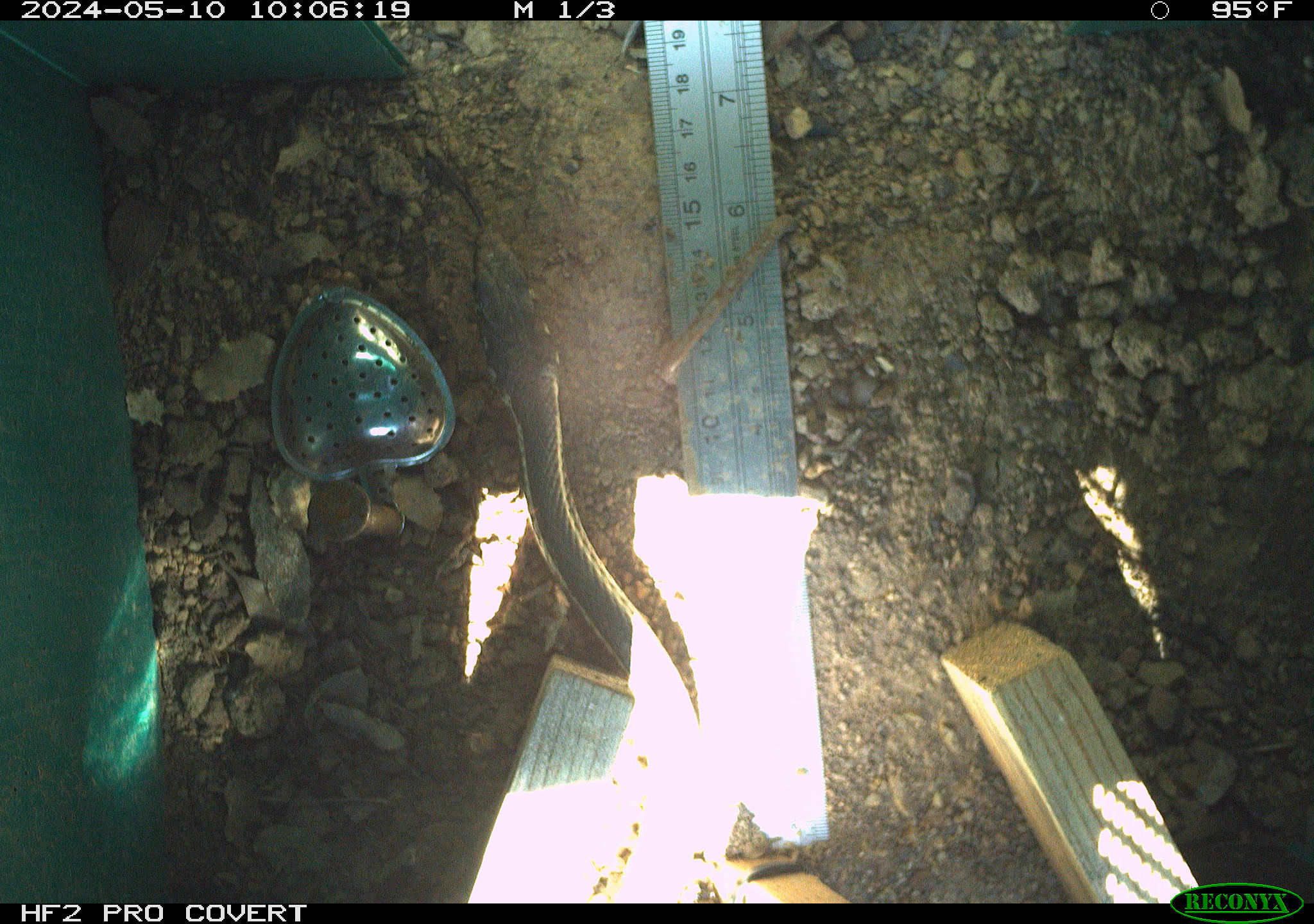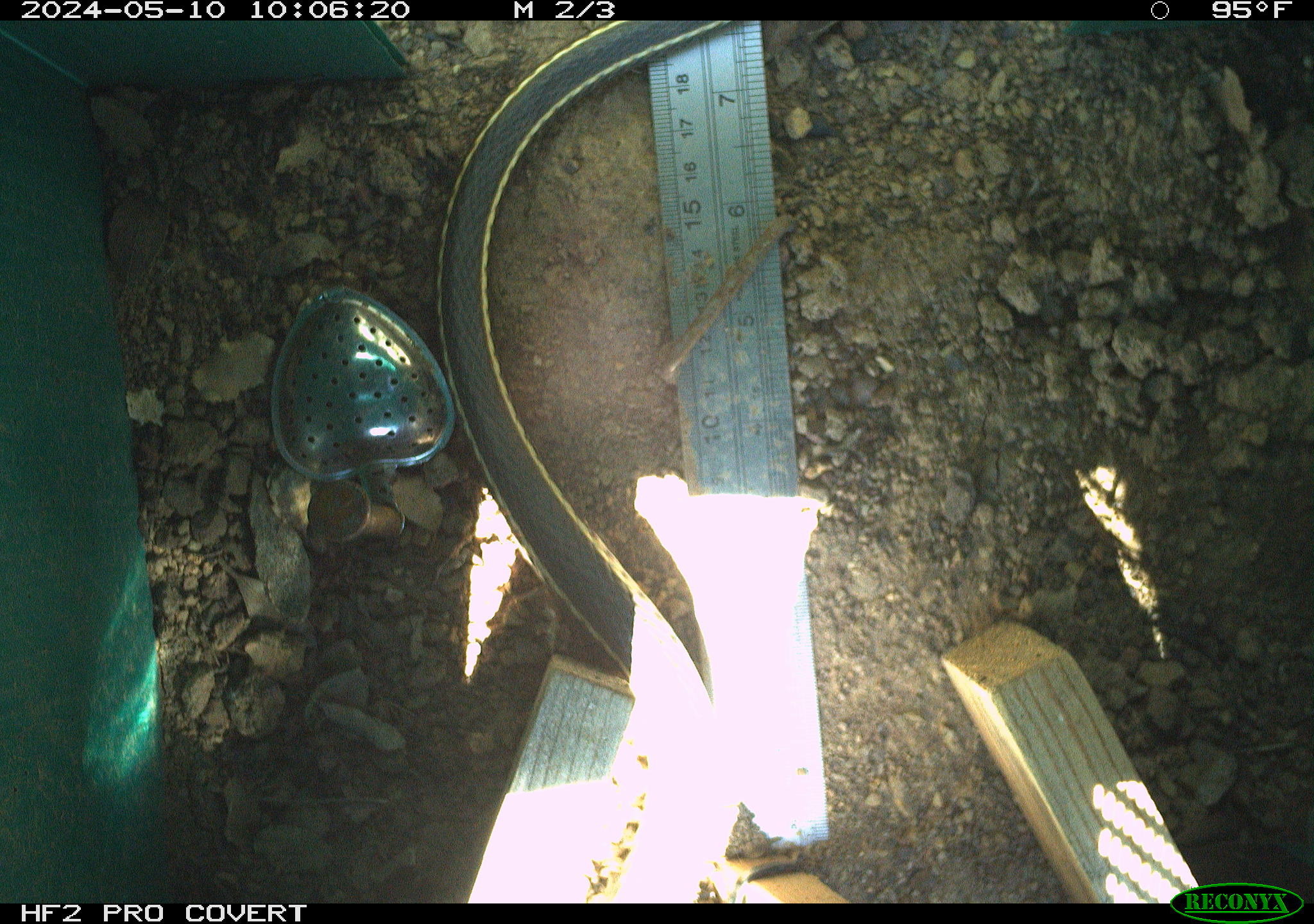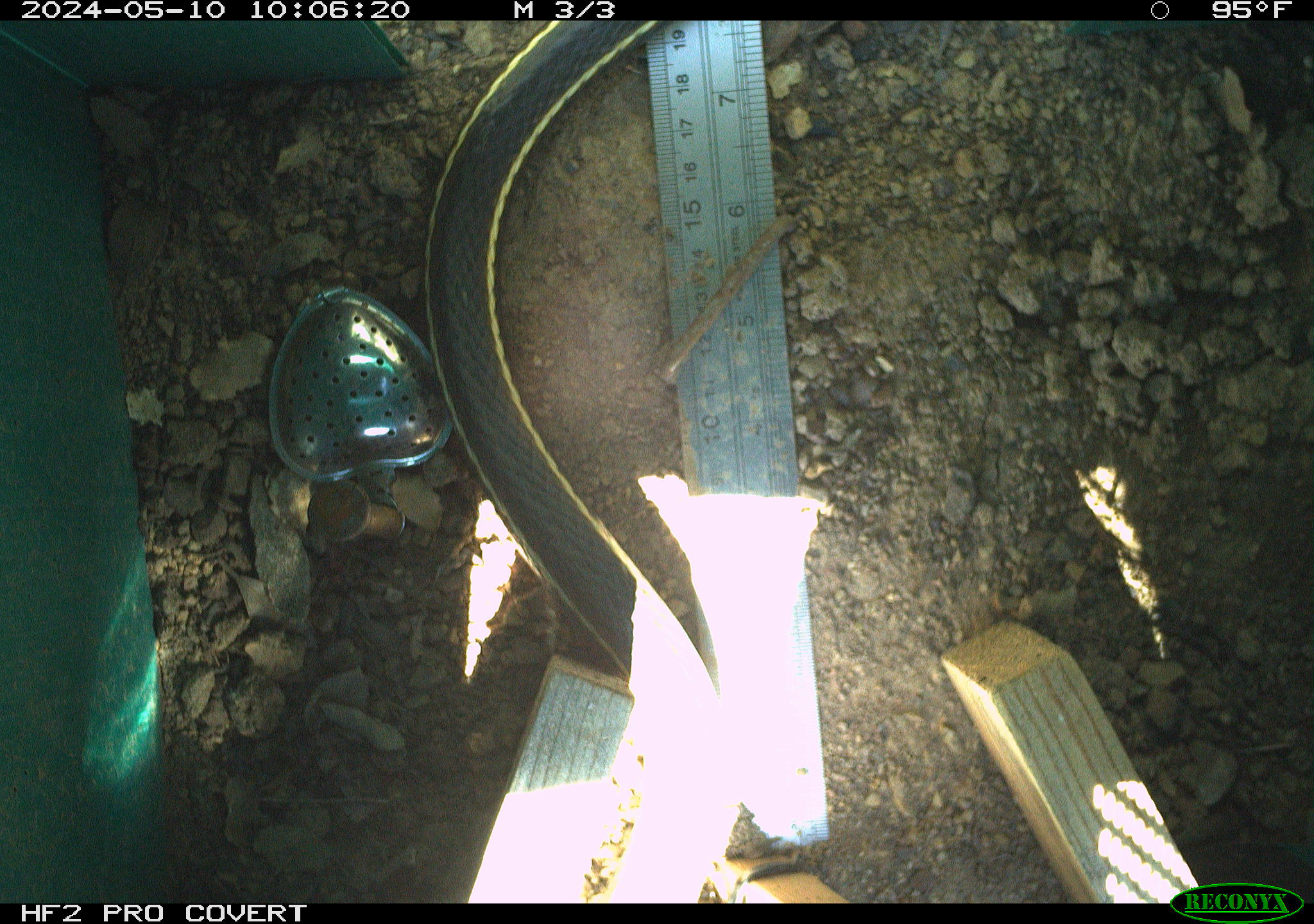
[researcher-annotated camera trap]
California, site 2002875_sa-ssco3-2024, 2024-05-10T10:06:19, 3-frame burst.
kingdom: Animalia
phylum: Chordata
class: Reptilia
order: Squamata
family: Colubridae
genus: Masticophis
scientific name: Masticophis lateralis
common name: striped racer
Striped racer (Masticophis lateralis).